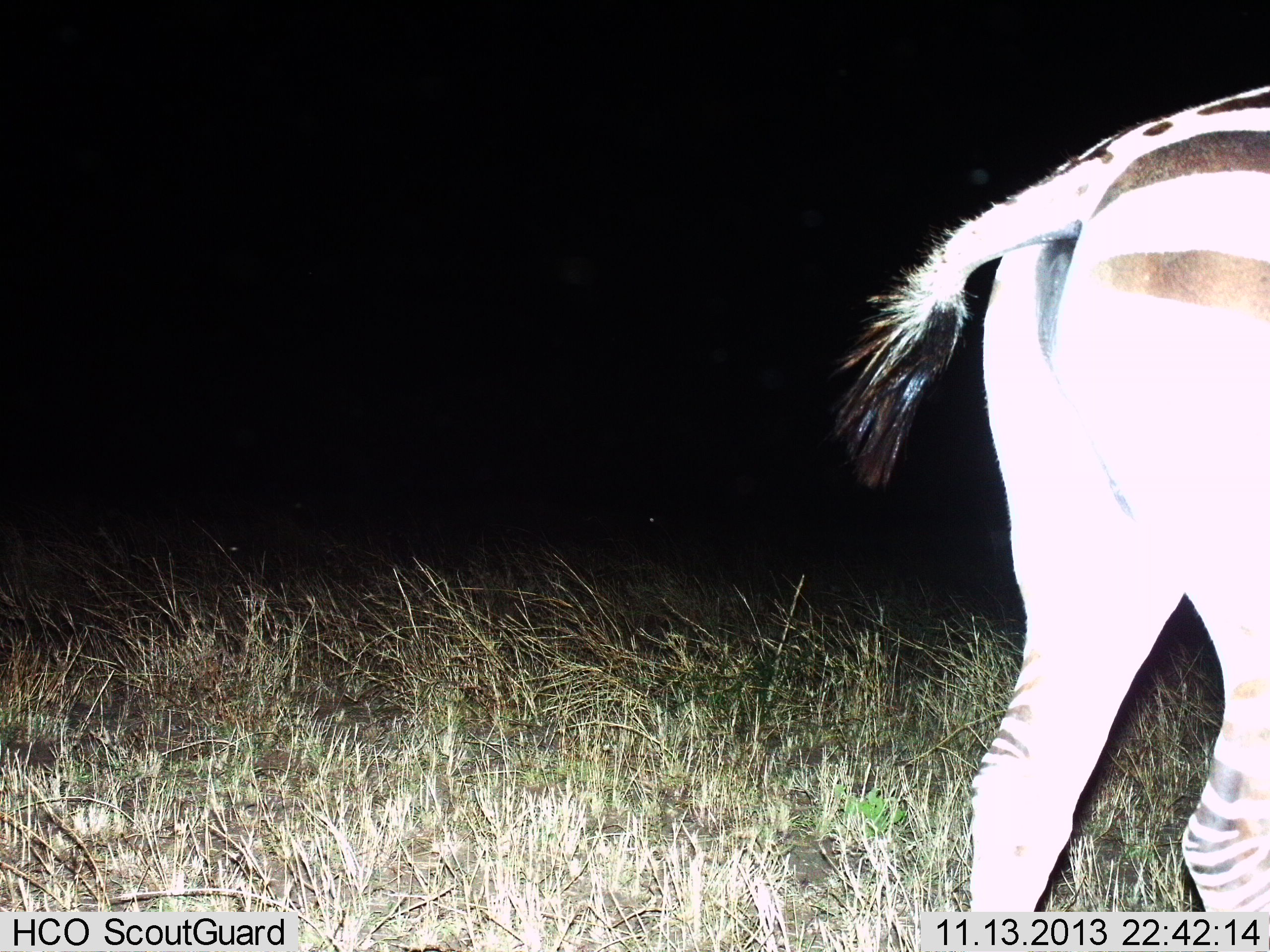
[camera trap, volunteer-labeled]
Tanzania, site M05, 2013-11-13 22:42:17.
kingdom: Animalia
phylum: Chordata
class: Mammalia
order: Perissodactyla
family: Equidae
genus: Equus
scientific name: Equus quagga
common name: plains zebra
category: zebra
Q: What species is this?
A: Zebra (plains zebra) (Equus quagga).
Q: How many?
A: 1.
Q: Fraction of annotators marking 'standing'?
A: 40%.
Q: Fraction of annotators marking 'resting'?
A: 0%.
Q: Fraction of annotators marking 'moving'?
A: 60%.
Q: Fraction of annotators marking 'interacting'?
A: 0%.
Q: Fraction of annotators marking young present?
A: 0%.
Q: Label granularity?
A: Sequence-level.